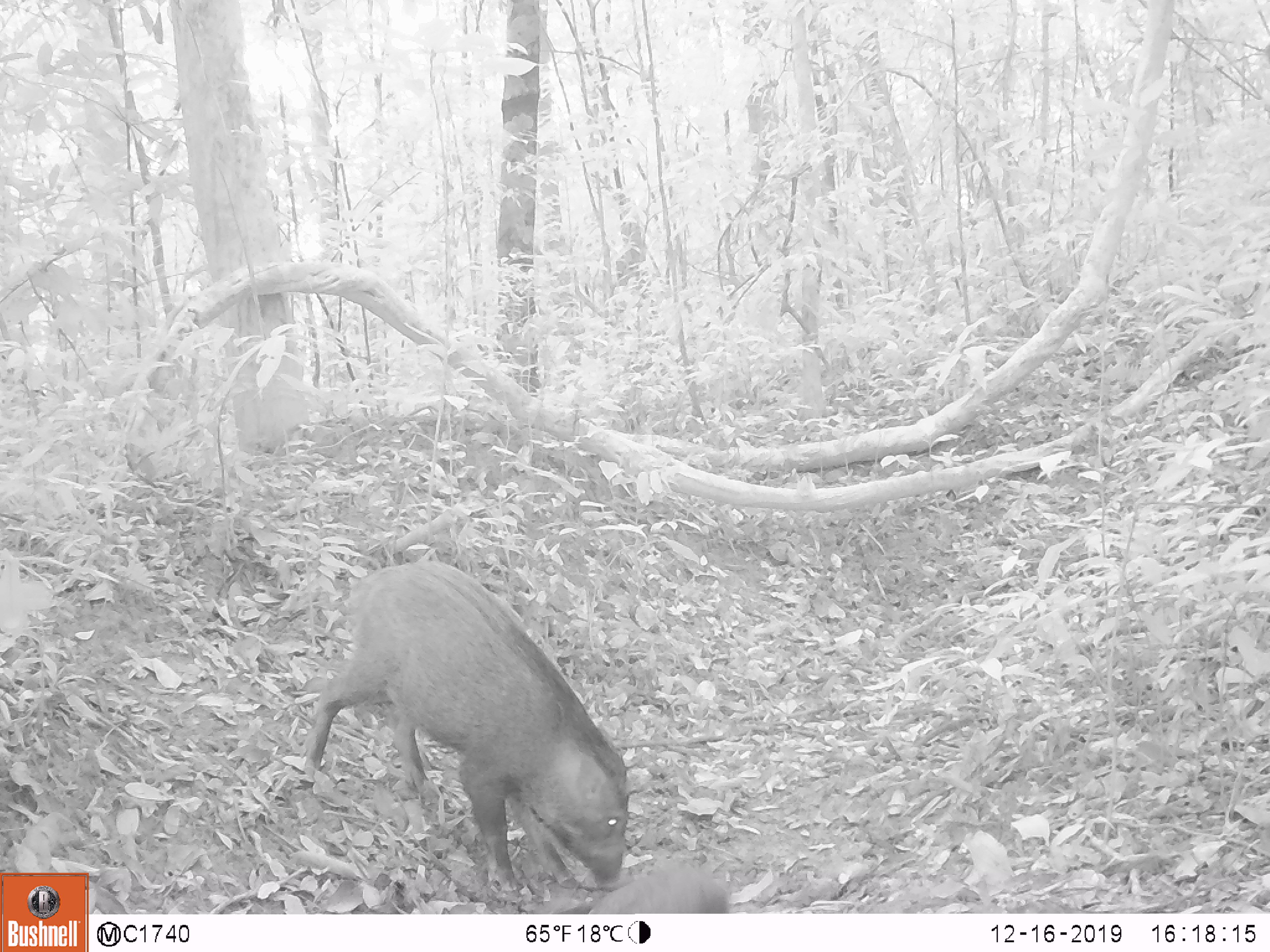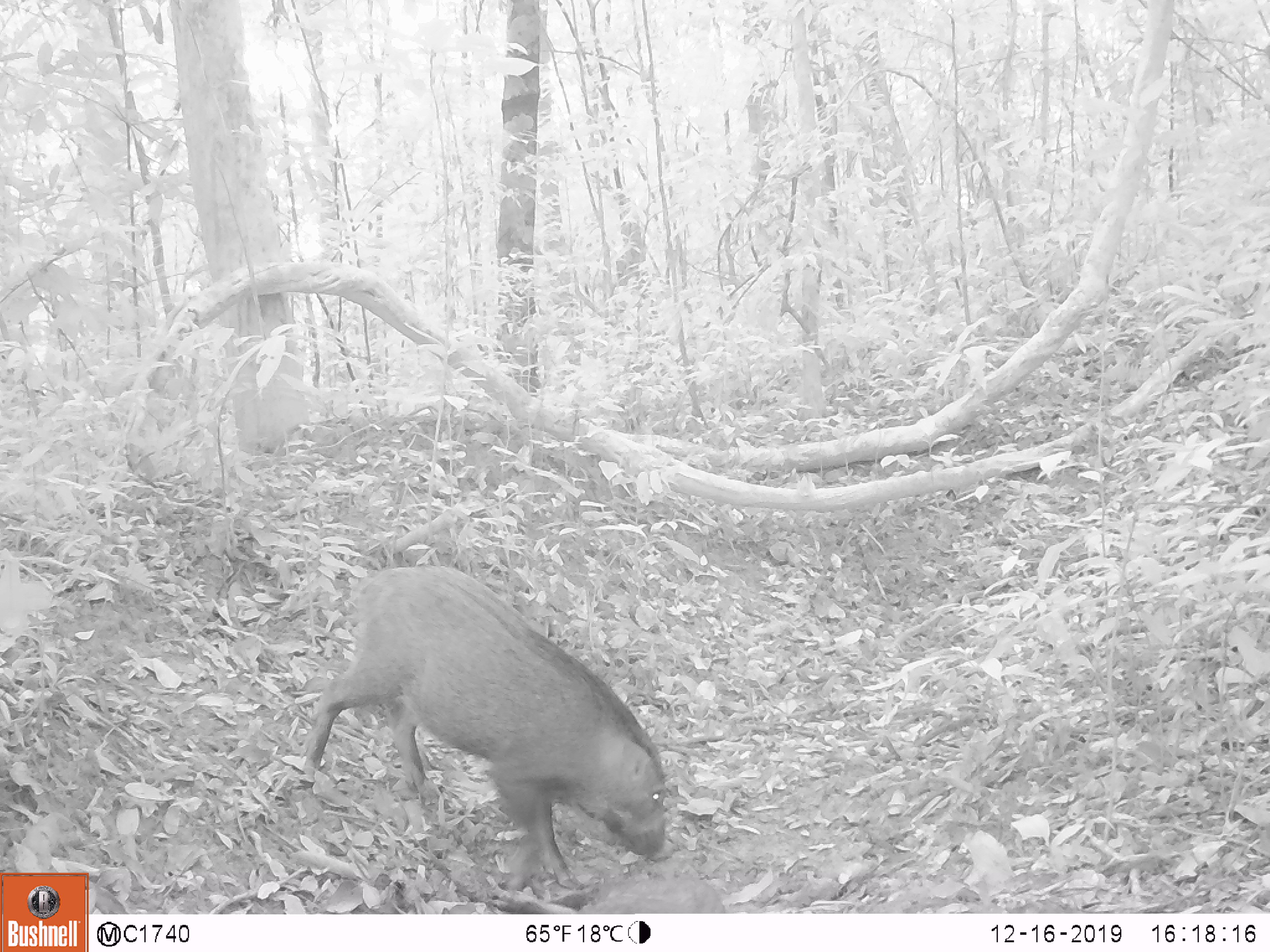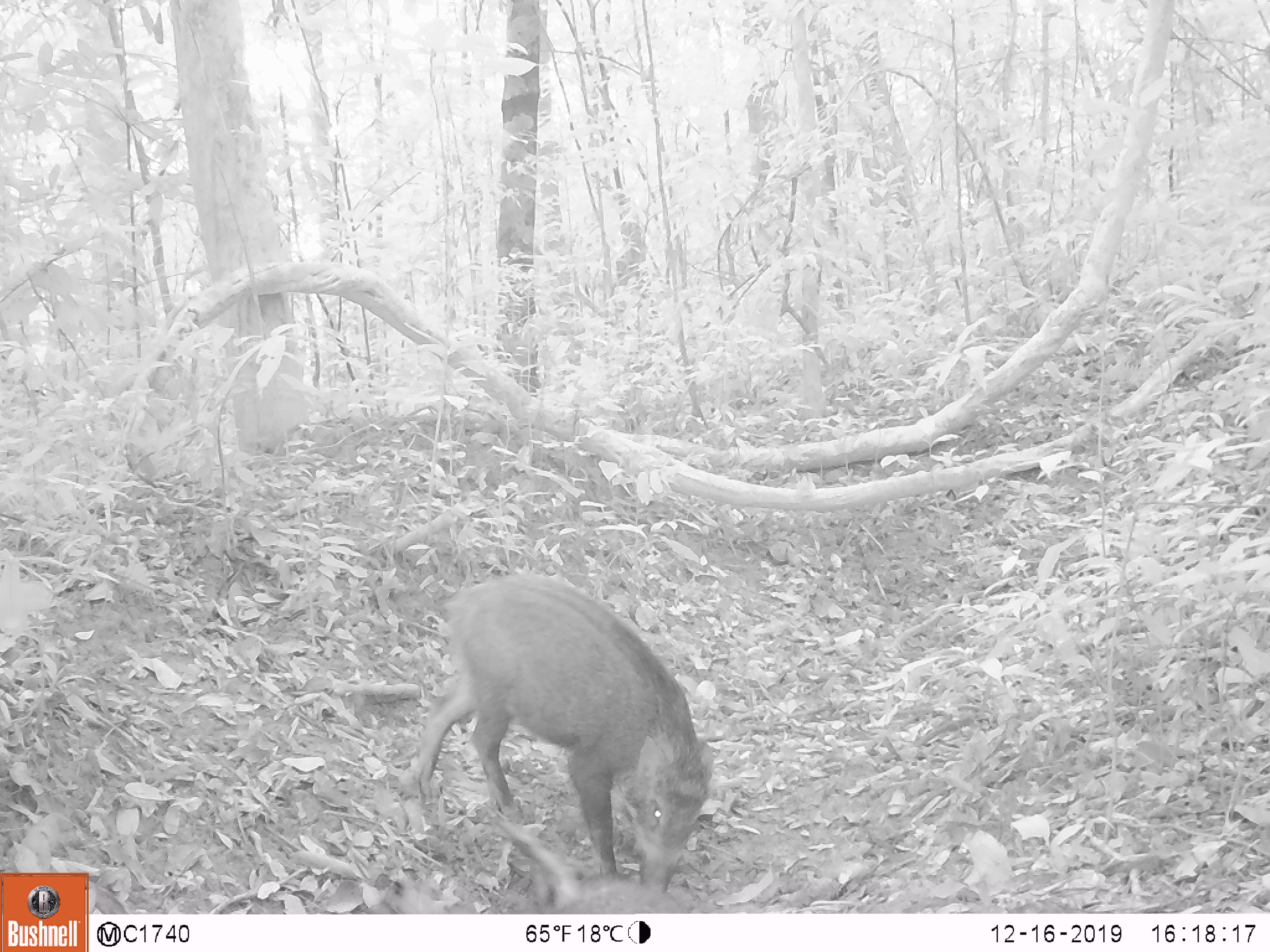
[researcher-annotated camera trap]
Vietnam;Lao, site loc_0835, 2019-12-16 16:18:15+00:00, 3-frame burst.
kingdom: Animalia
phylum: Chordata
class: Mammalia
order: Artiodactyla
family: Suidae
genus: Sus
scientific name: Sus scrofa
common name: eurasian wild pig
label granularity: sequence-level